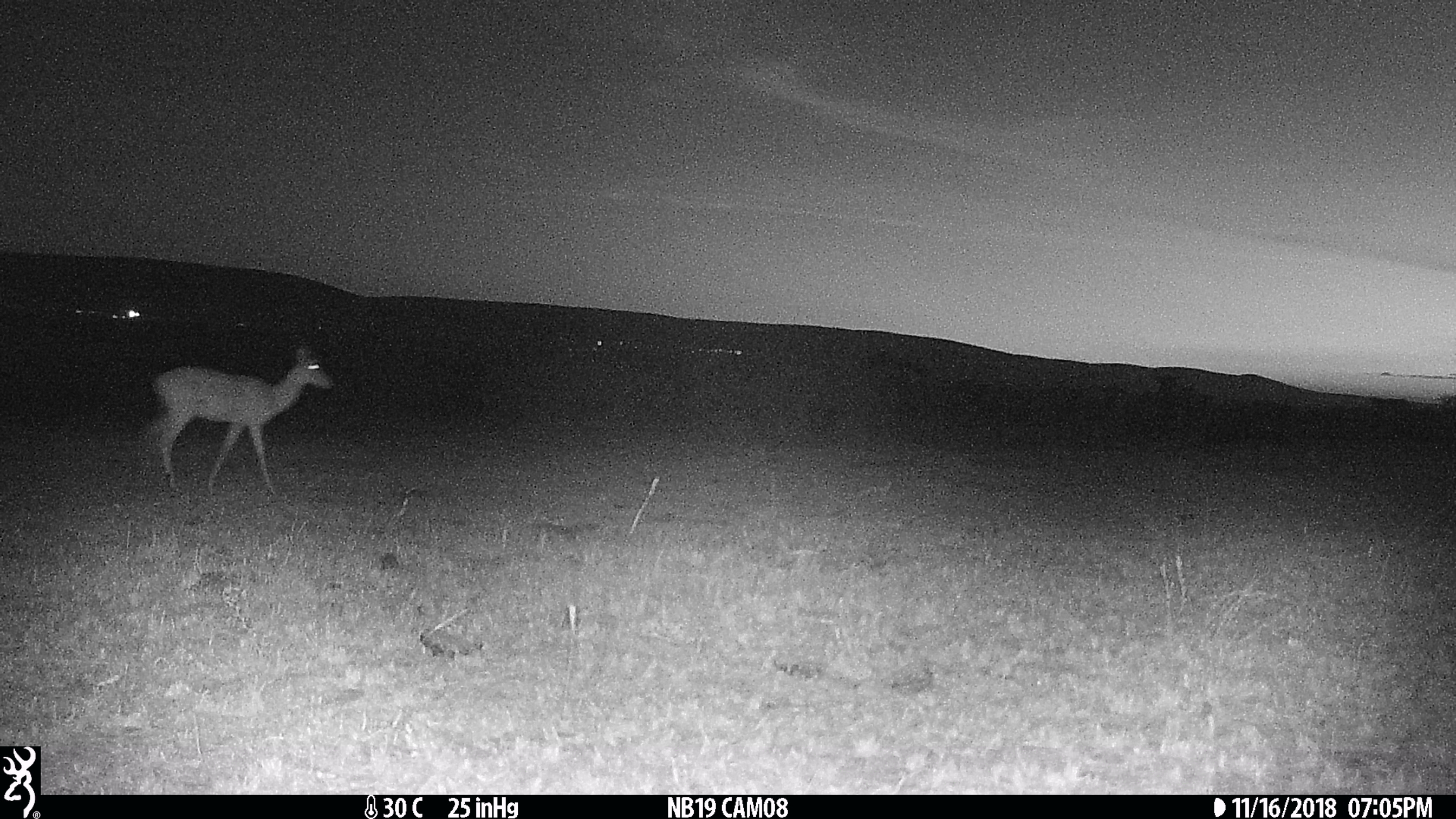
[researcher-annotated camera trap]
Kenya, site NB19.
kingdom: Animalia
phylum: Chordata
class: Mammalia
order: Artiodactyla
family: Bovidae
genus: Aepyceros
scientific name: Aepyceros melampus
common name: impala